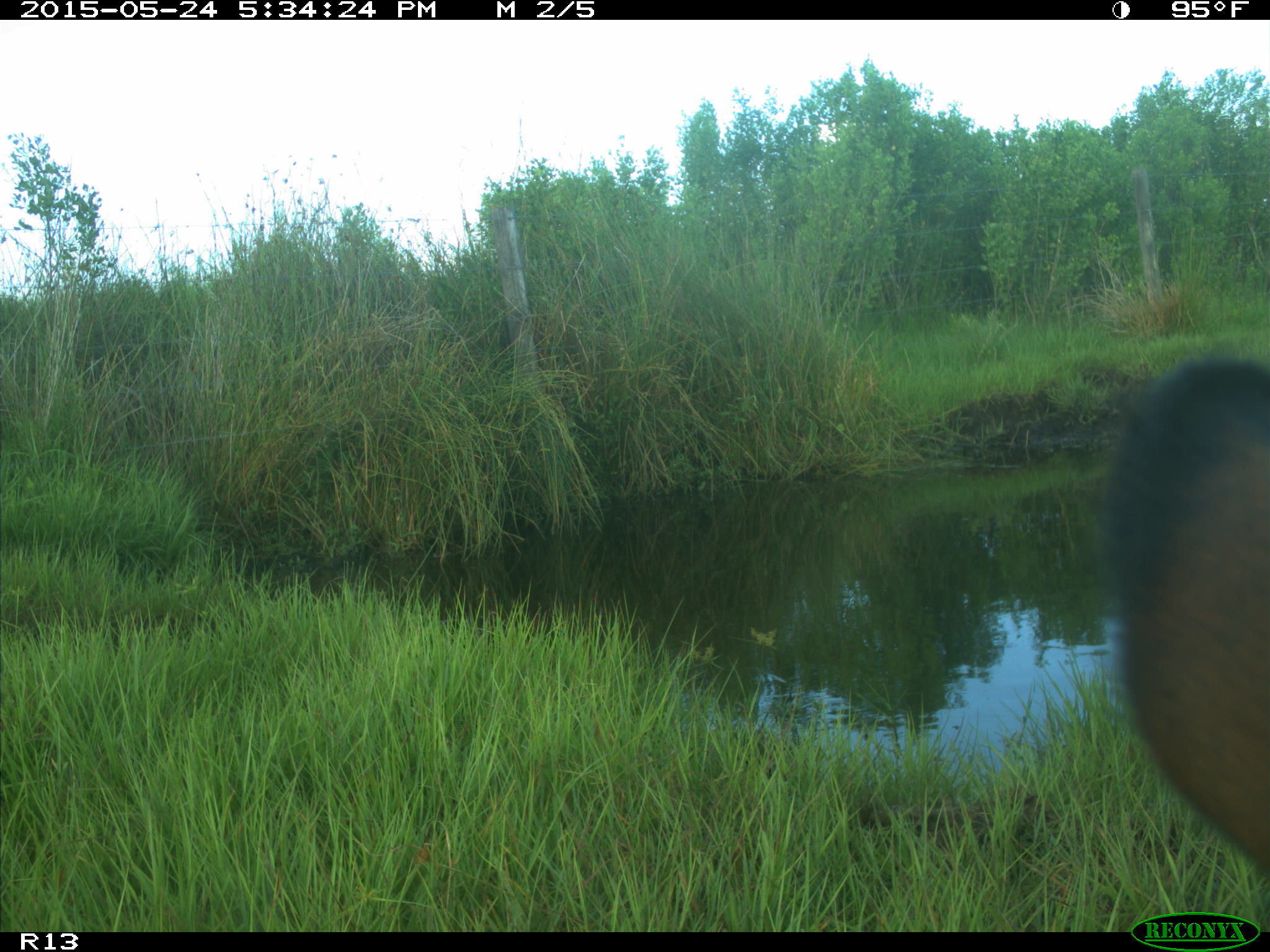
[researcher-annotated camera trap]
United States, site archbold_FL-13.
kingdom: Animalia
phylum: Chordata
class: Mammalia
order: Artiodactyla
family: Bovidae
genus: Bos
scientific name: Bos taurus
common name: domestic cow